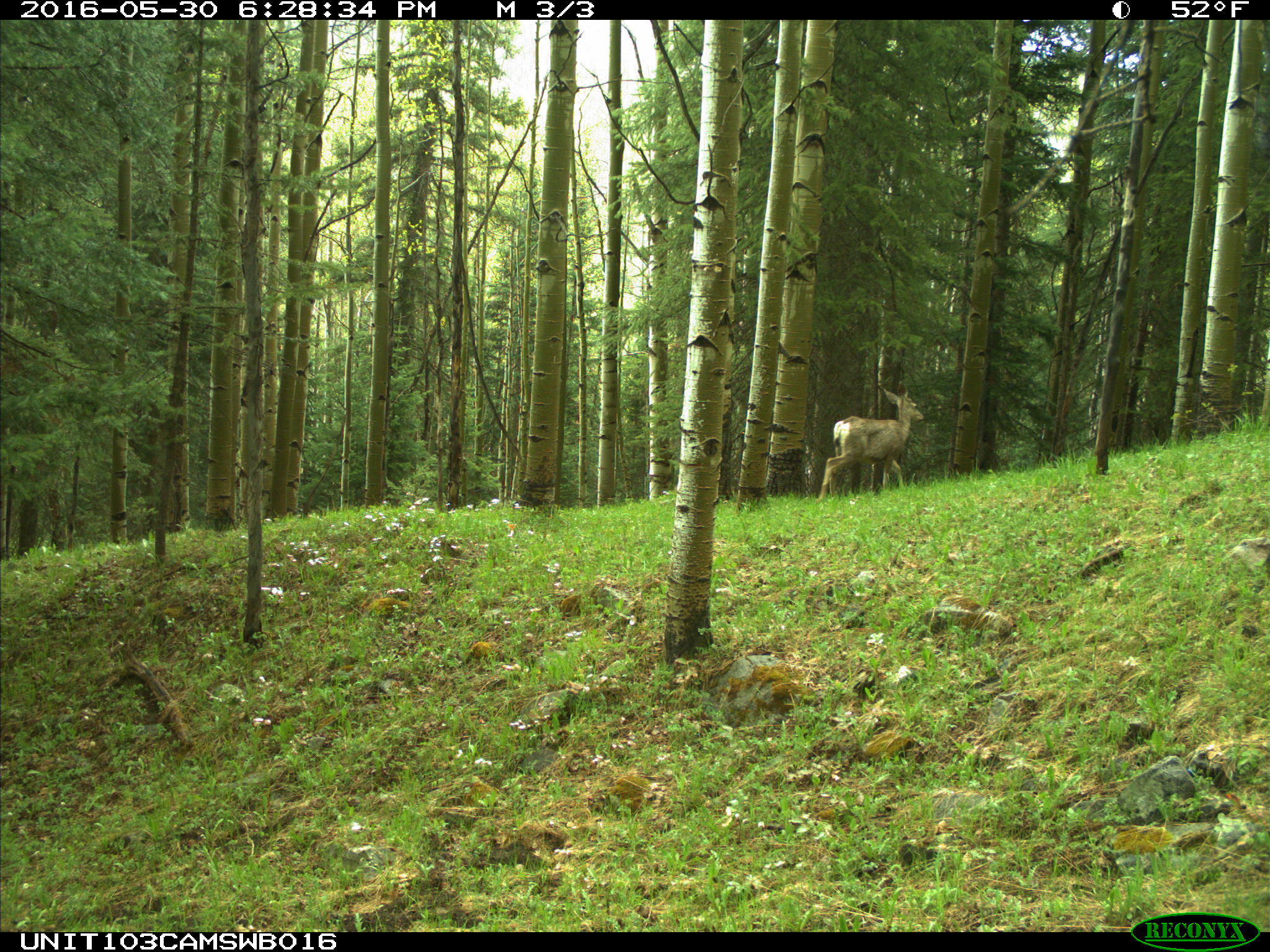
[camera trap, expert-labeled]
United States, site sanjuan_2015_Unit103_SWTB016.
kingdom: Animalia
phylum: Chordata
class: Mammalia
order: Artiodactyla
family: Cervidae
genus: Odocoileus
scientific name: Odocoileus hemionus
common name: mule deer